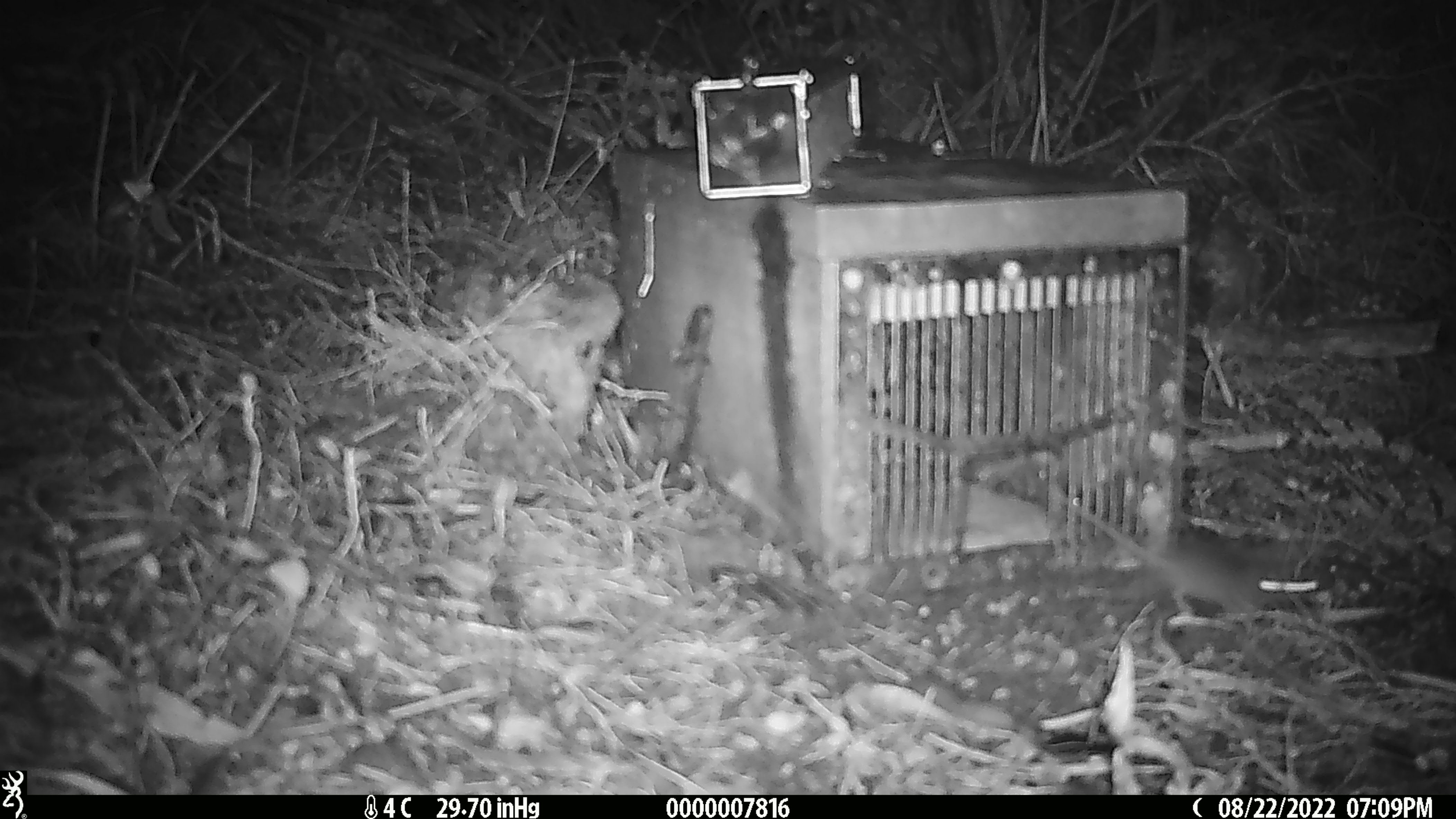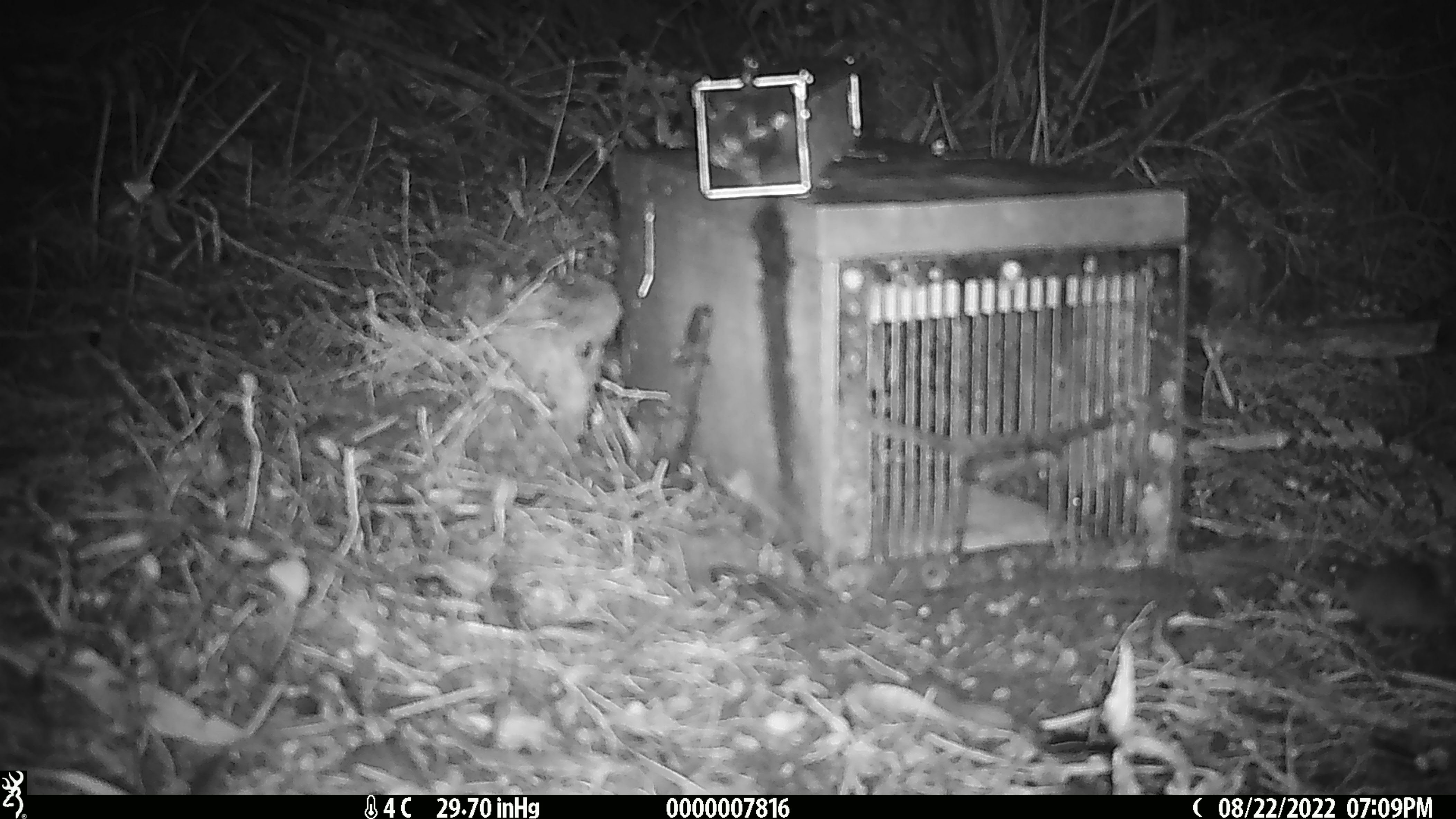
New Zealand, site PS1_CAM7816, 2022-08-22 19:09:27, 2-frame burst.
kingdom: Animalia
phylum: Chordata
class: Mammalia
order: Rodentia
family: Muridae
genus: Mus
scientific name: Mus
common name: mouse